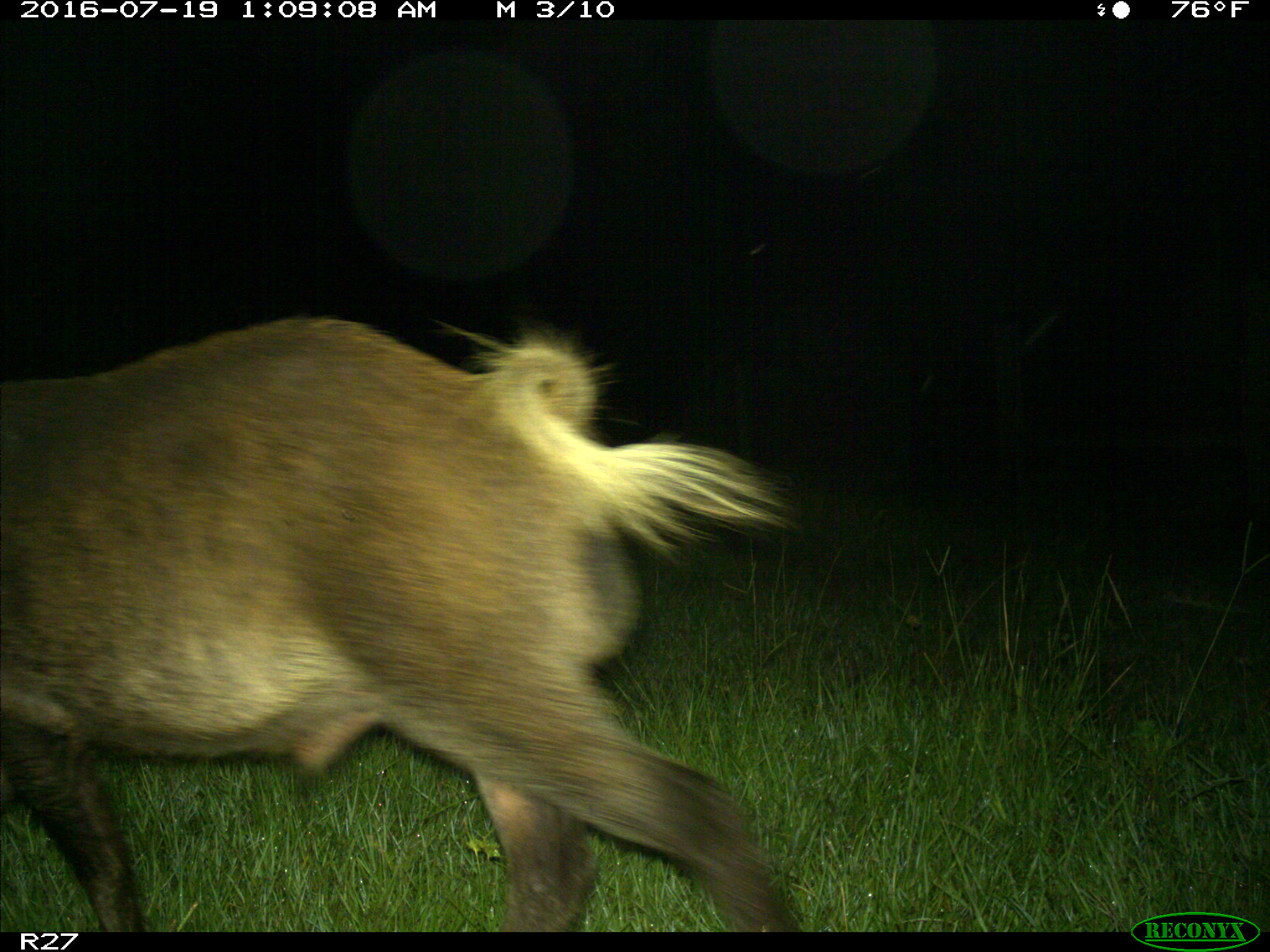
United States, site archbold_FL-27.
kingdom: Animalia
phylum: Chordata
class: Mammalia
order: Artiodactyla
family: Suidae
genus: Sus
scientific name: Sus scrofa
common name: wild boar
Sus scrofa (wild boar).